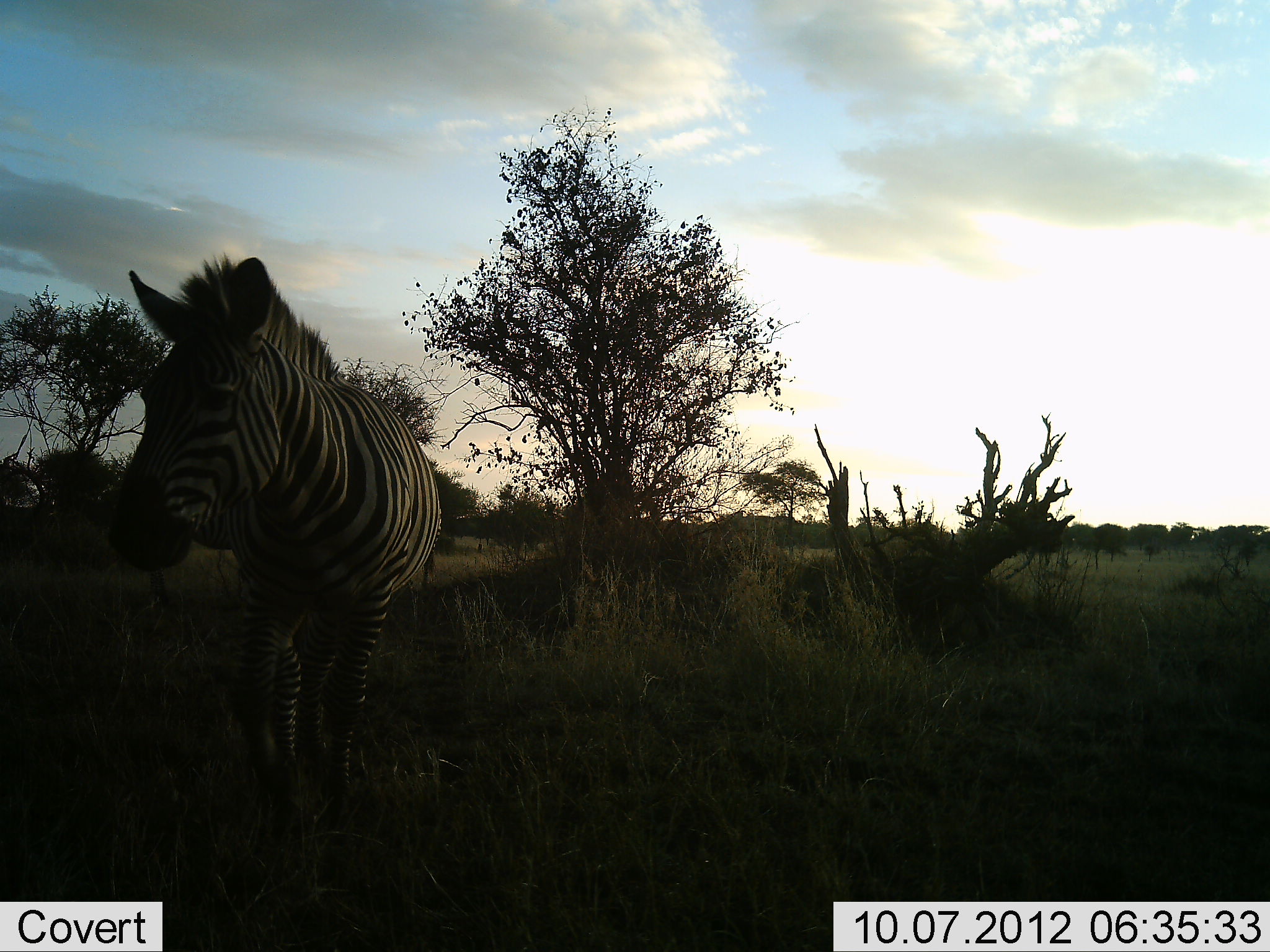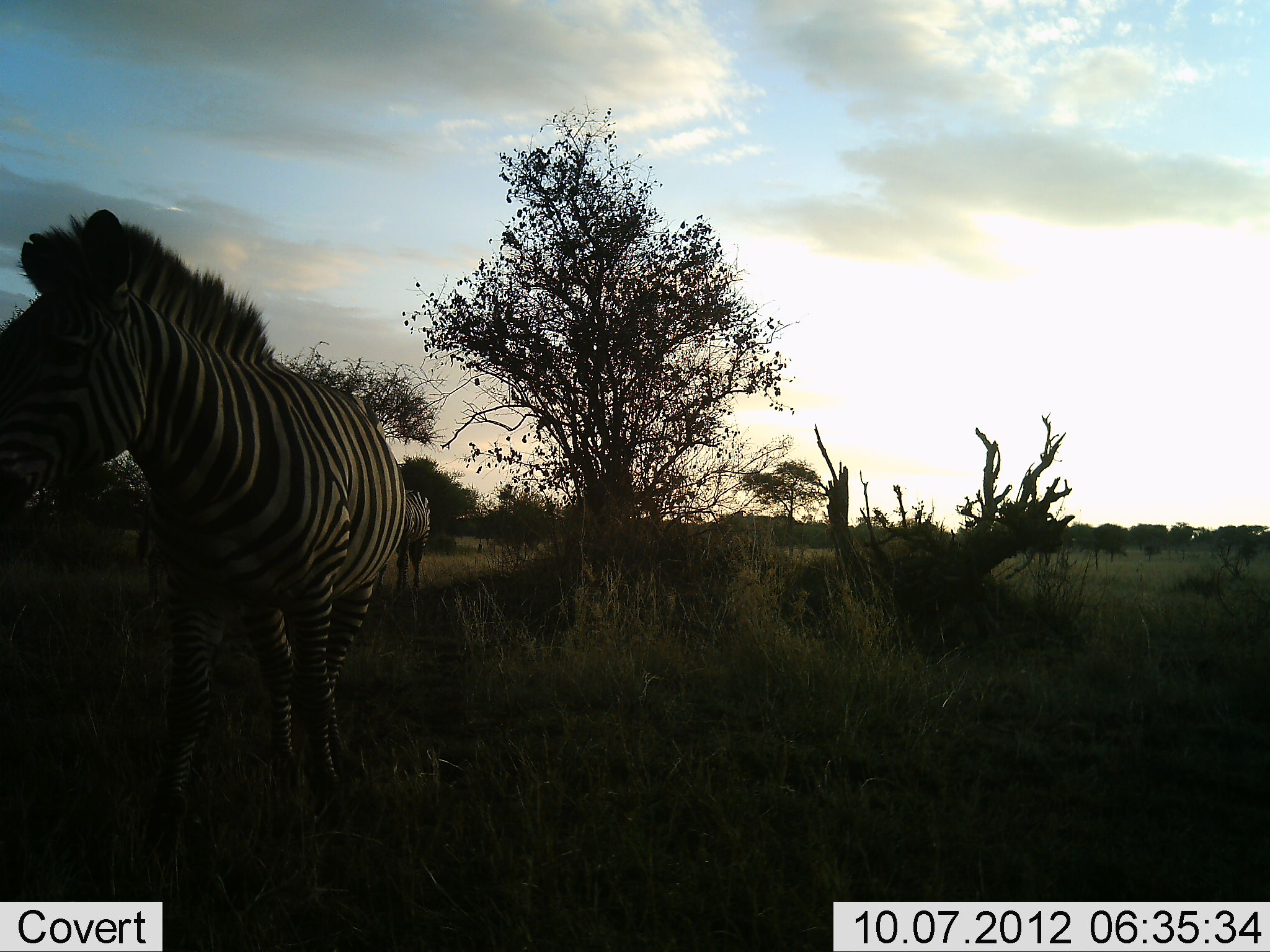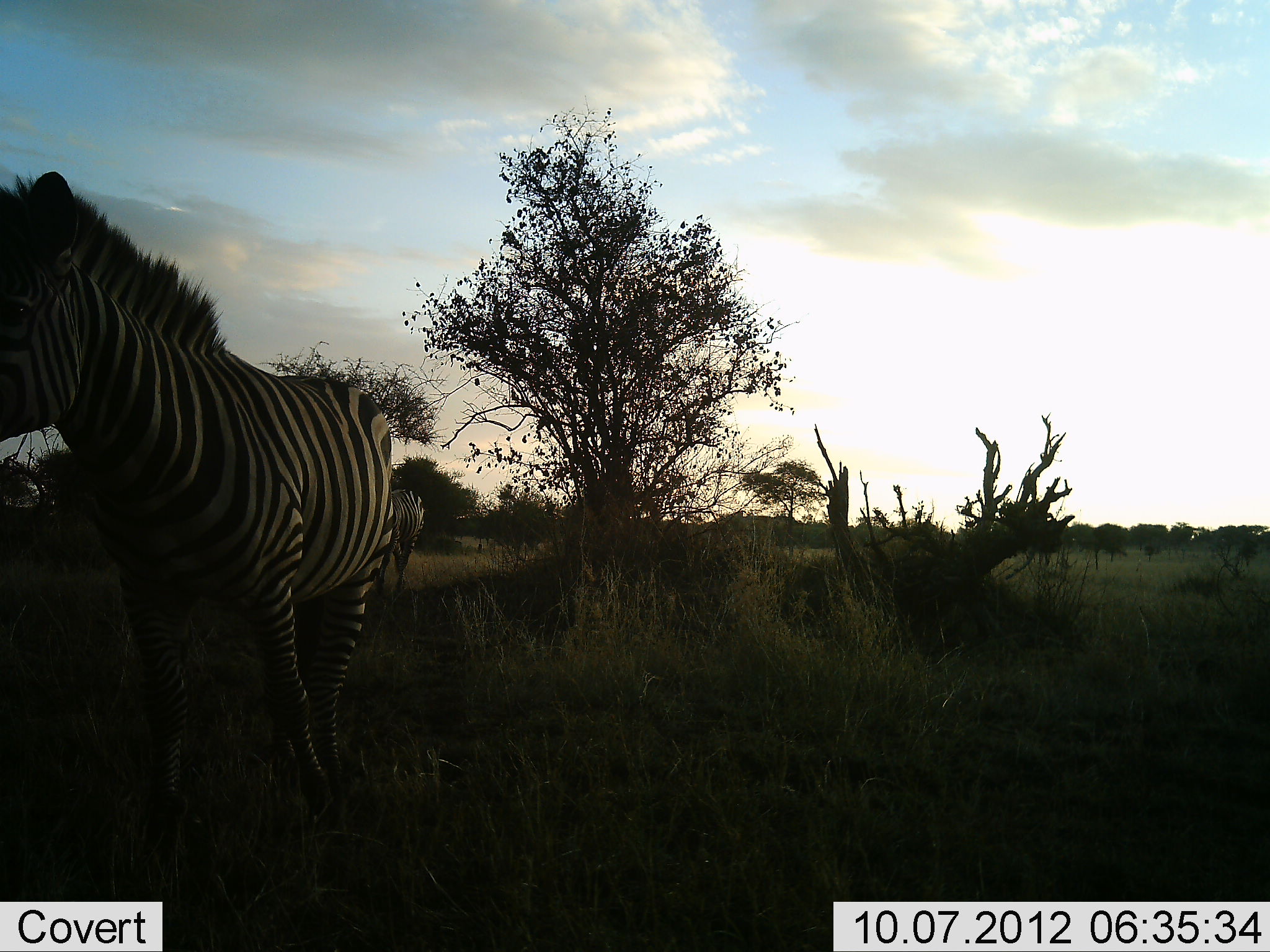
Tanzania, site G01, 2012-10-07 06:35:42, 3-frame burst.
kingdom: Animalia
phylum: Chordata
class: Mammalia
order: Perissodactyla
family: Equidae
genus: Equus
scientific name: Equus quagga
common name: plains zebra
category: zebra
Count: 2.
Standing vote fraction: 40%.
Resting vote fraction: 0%.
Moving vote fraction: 70%.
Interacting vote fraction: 0%.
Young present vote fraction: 0%.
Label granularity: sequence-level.